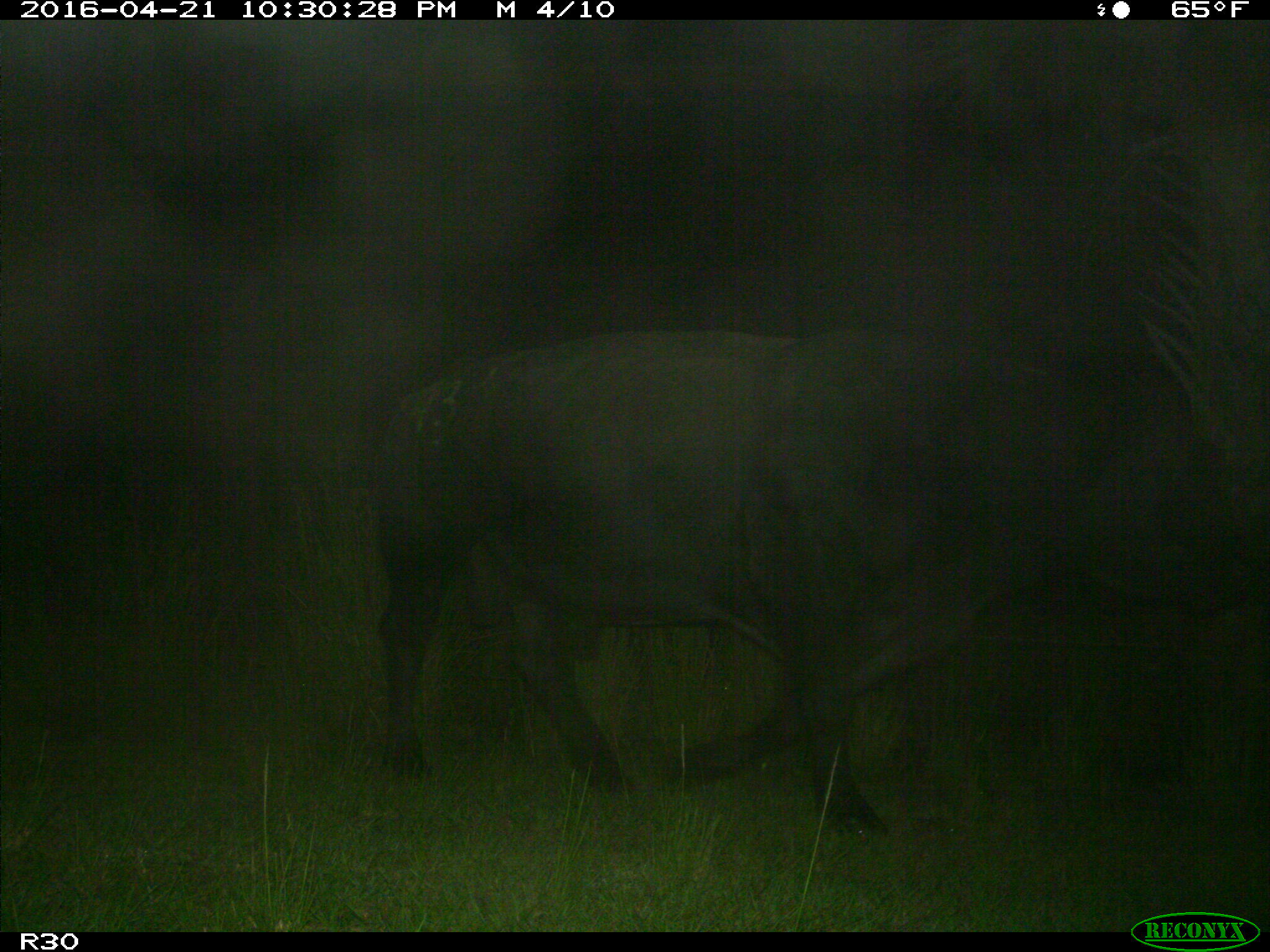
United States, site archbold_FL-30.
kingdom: Animalia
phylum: Chordata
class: Mammalia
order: Artiodactyla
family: Bovidae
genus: Bos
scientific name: Bos taurus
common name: domestic cow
Bos taurus (domestic cow).